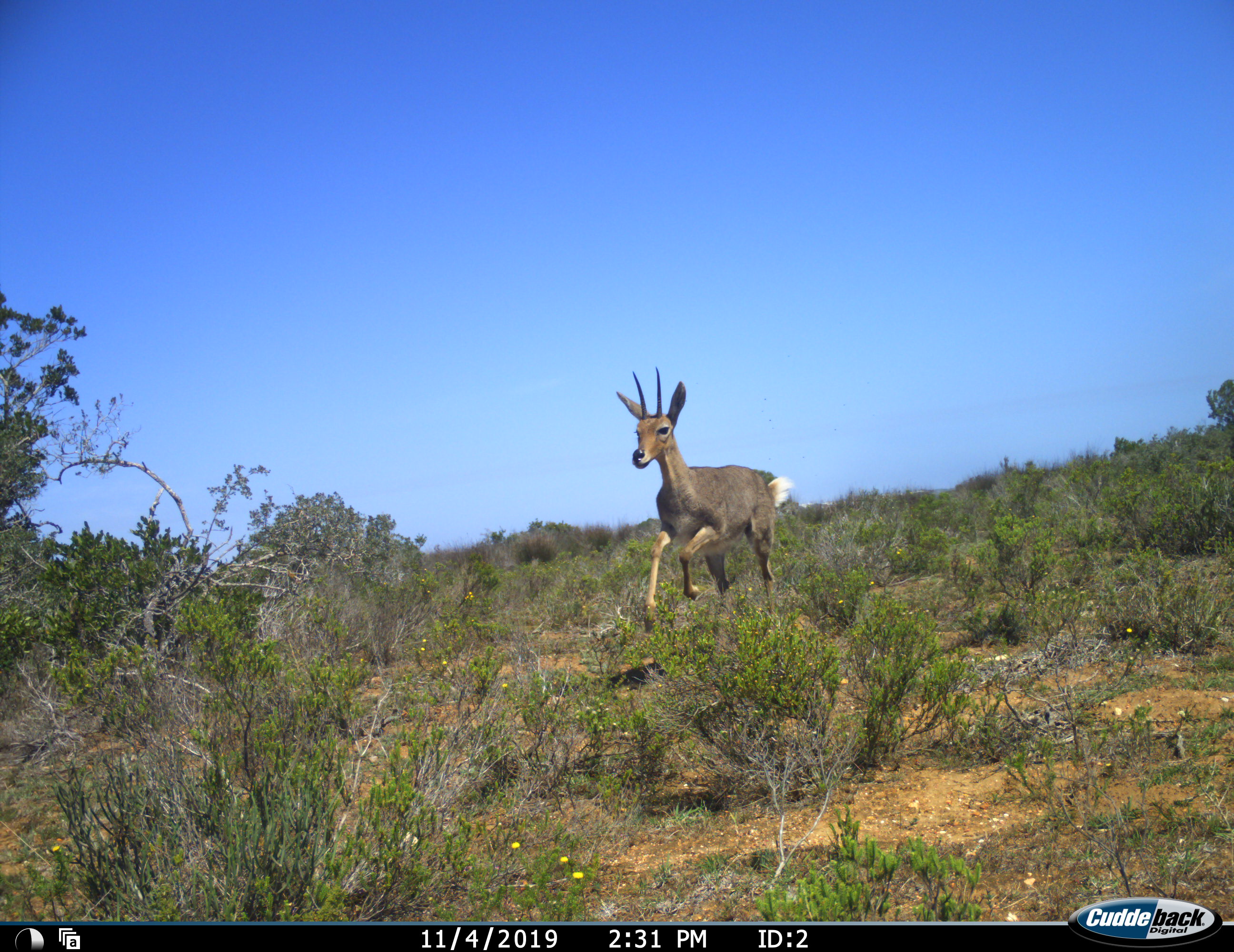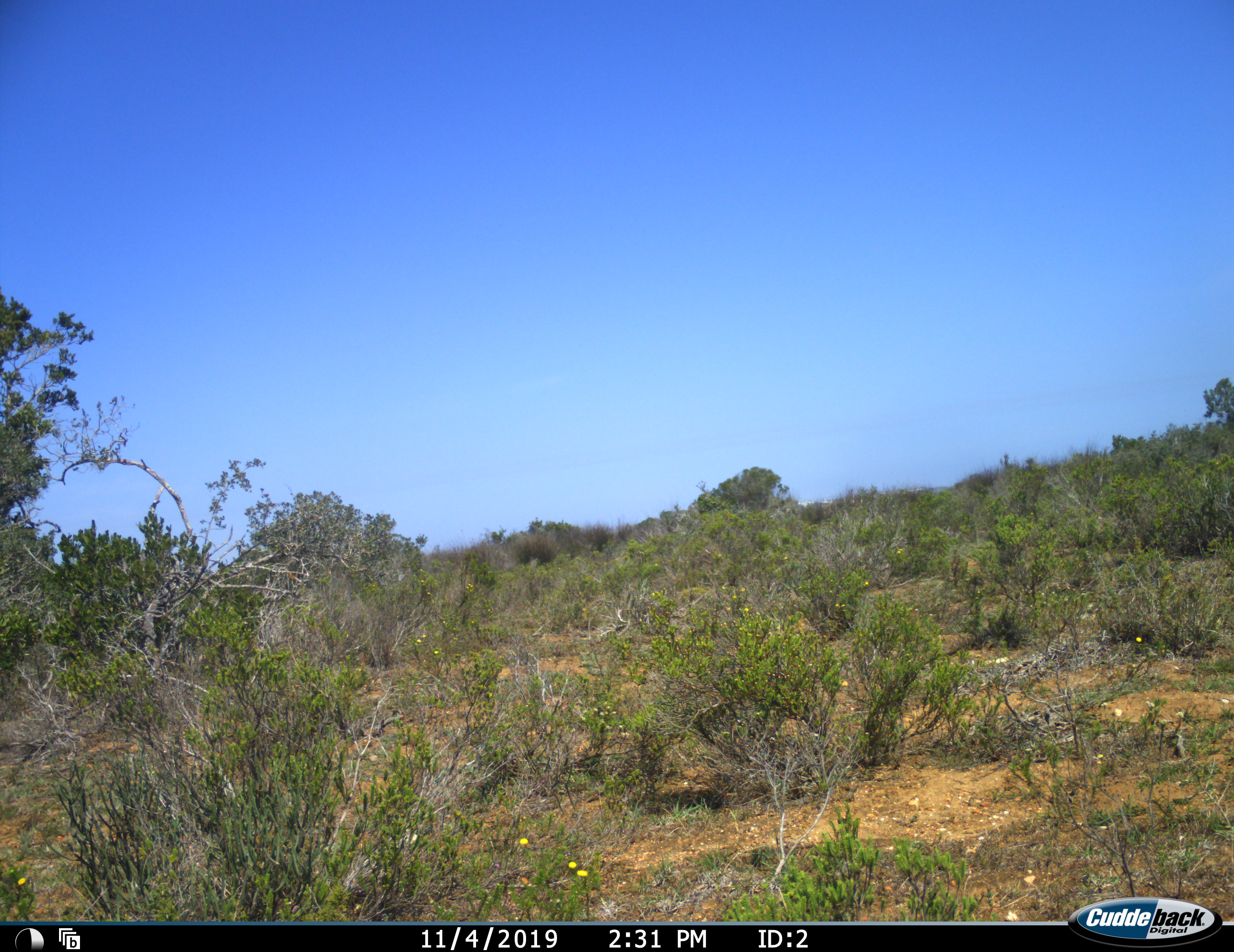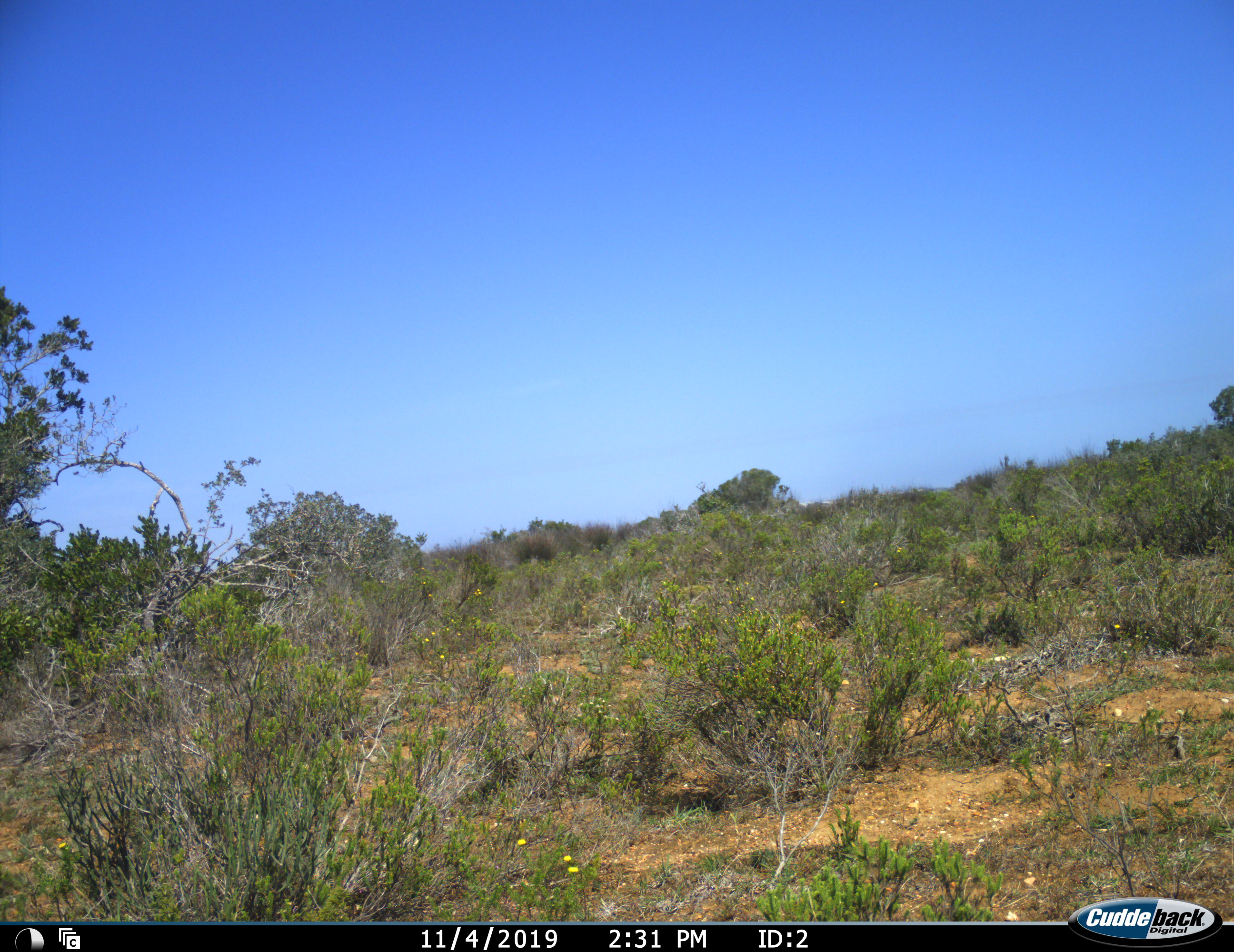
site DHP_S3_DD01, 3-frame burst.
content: unidentified animal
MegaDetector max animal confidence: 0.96